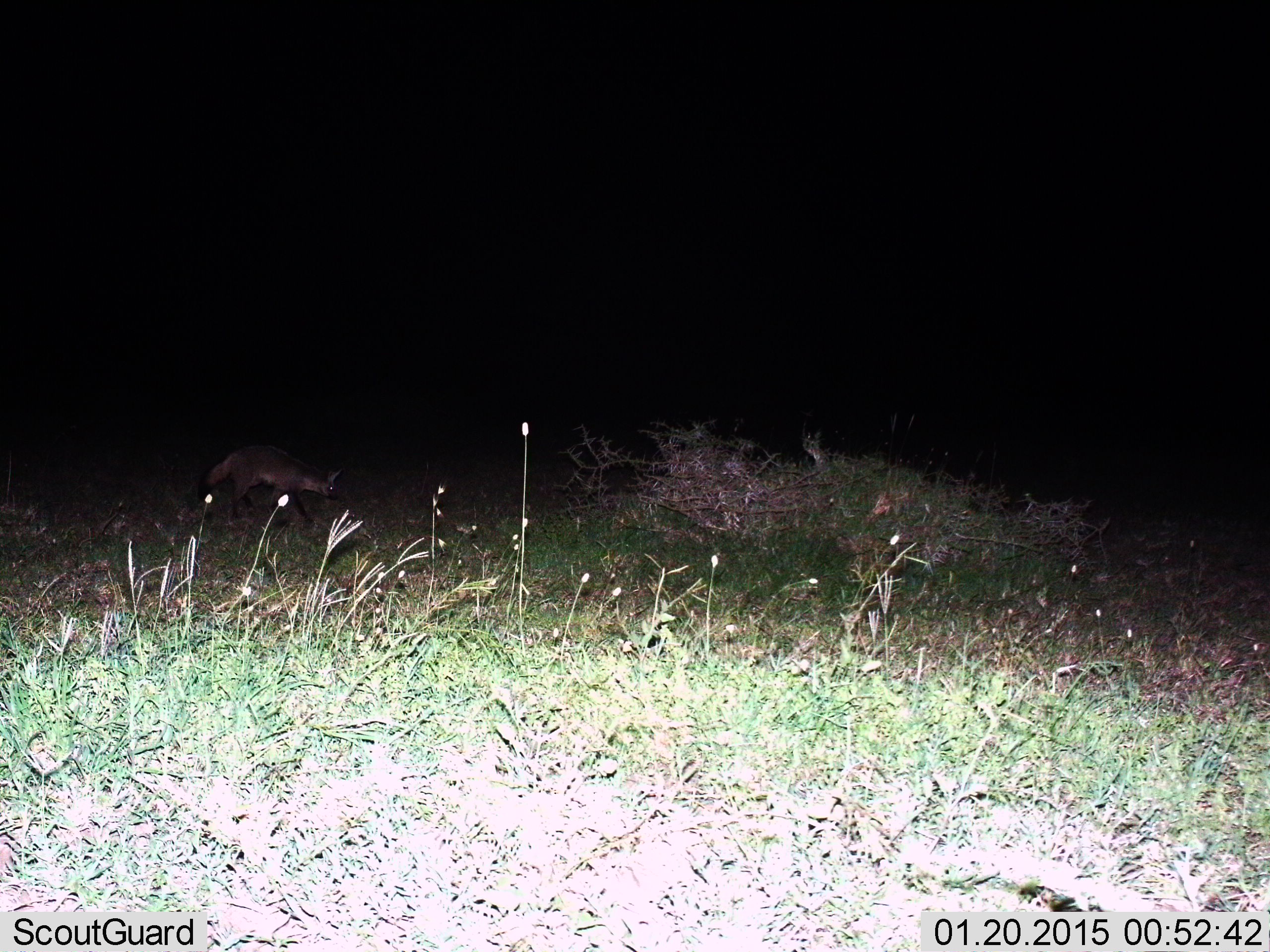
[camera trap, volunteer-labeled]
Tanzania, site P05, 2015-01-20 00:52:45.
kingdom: Animalia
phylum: Chordata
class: Mammalia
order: Carnivora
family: Canidae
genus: Otocyon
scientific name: Otocyon megalotis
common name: bat-eared fox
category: batearedfox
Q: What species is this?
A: Batearedfox (bat-eared fox) (Otocyon megalotis).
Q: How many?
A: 1.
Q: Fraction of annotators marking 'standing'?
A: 0%.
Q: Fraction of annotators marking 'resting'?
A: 0%.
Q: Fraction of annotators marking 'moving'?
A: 100%.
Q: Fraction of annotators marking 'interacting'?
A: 0%.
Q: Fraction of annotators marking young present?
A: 0%.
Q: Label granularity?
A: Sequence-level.